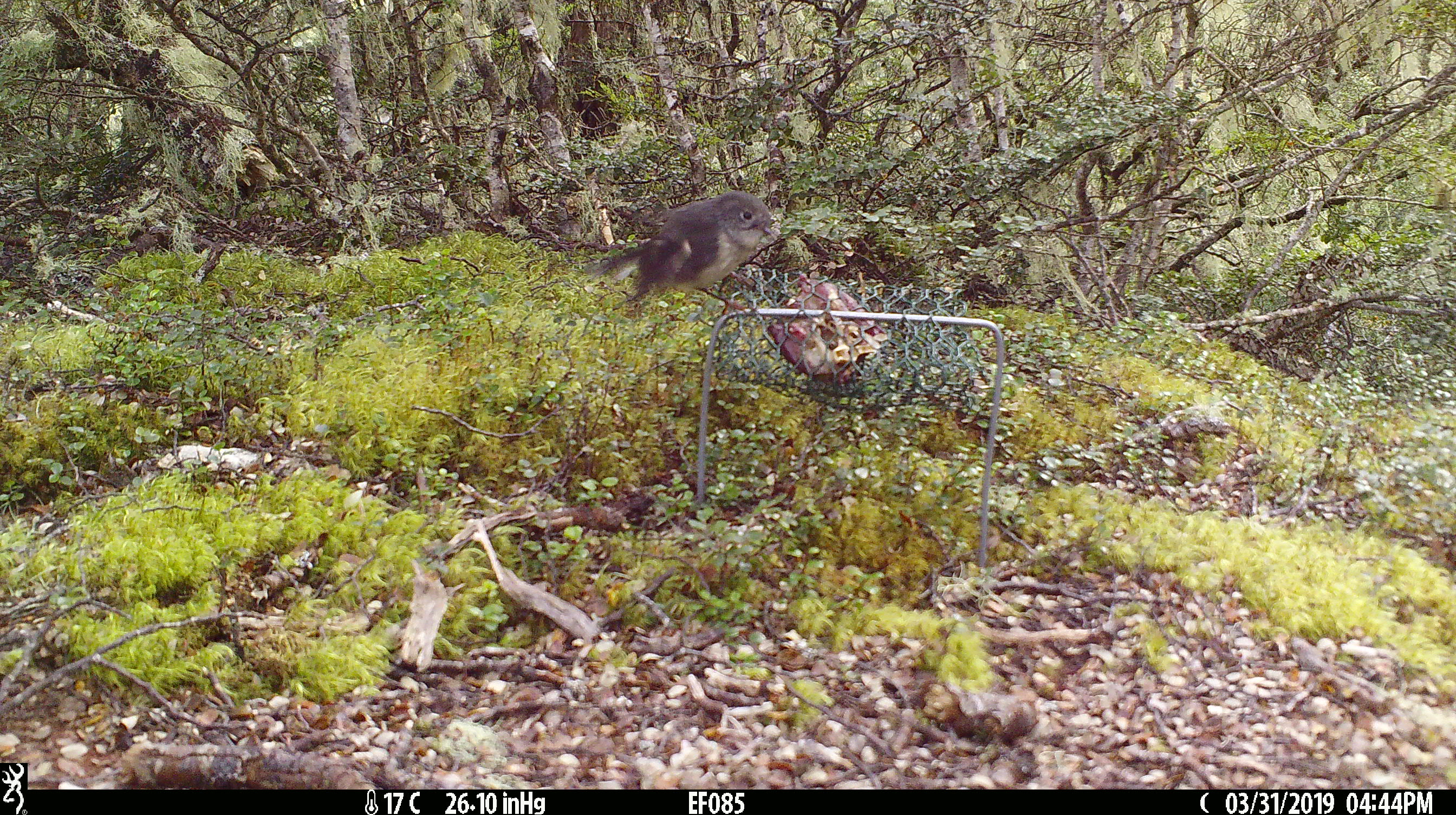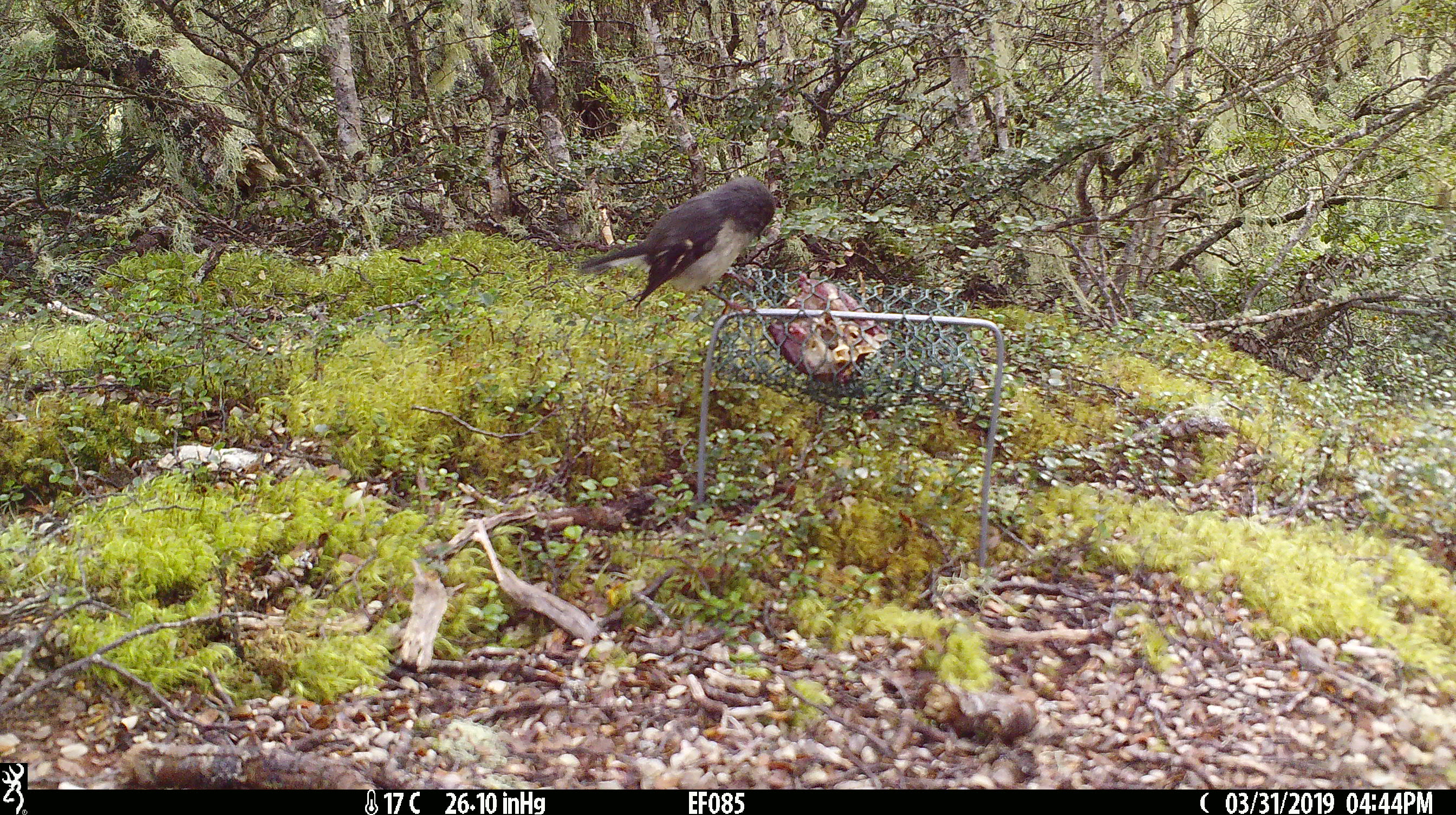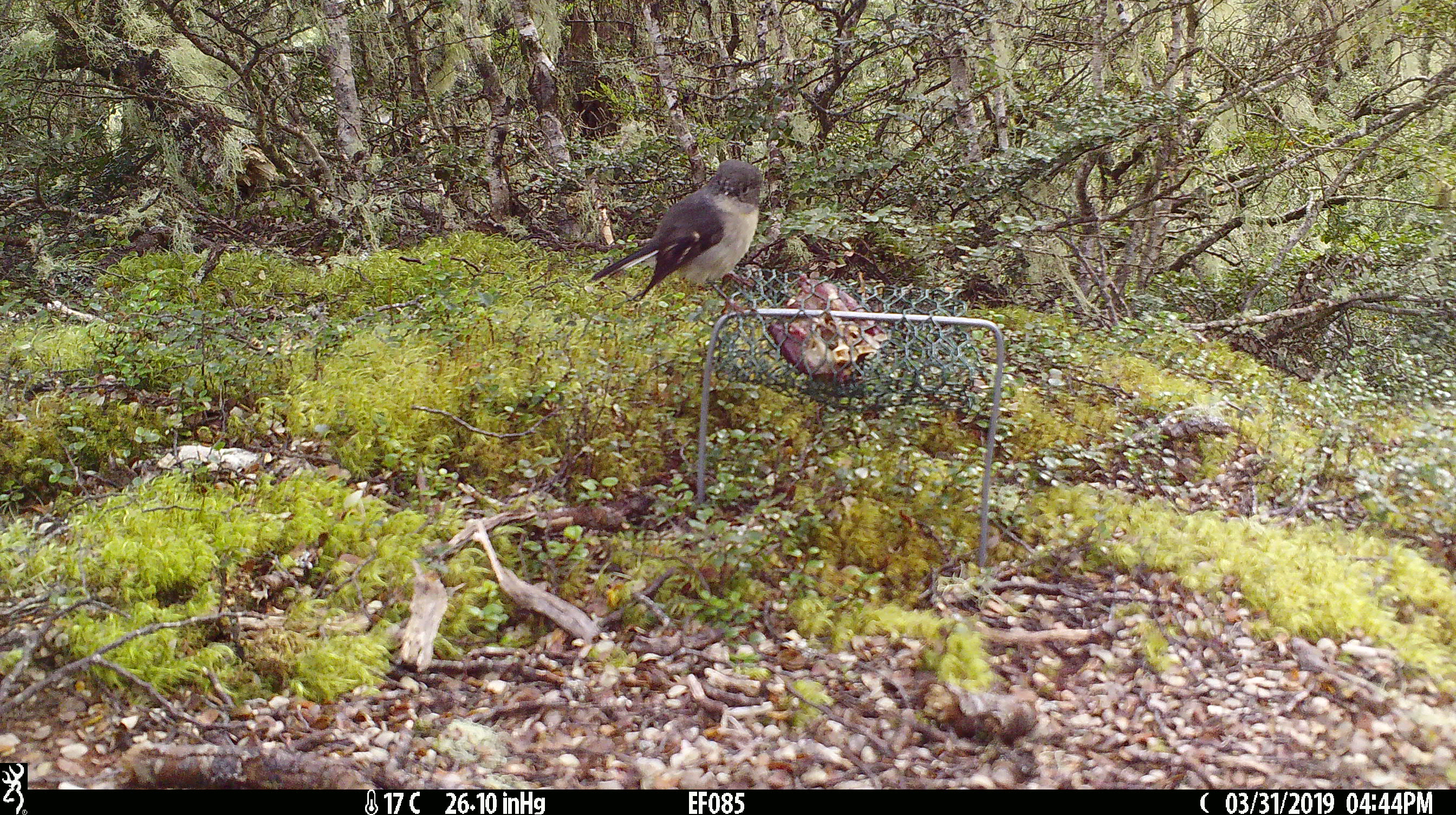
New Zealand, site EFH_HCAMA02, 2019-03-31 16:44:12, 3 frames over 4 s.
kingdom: Animalia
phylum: Chordata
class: Aves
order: Passeriformes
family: Petroicidae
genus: Petroica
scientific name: Petroica australis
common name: new zealand robin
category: robin